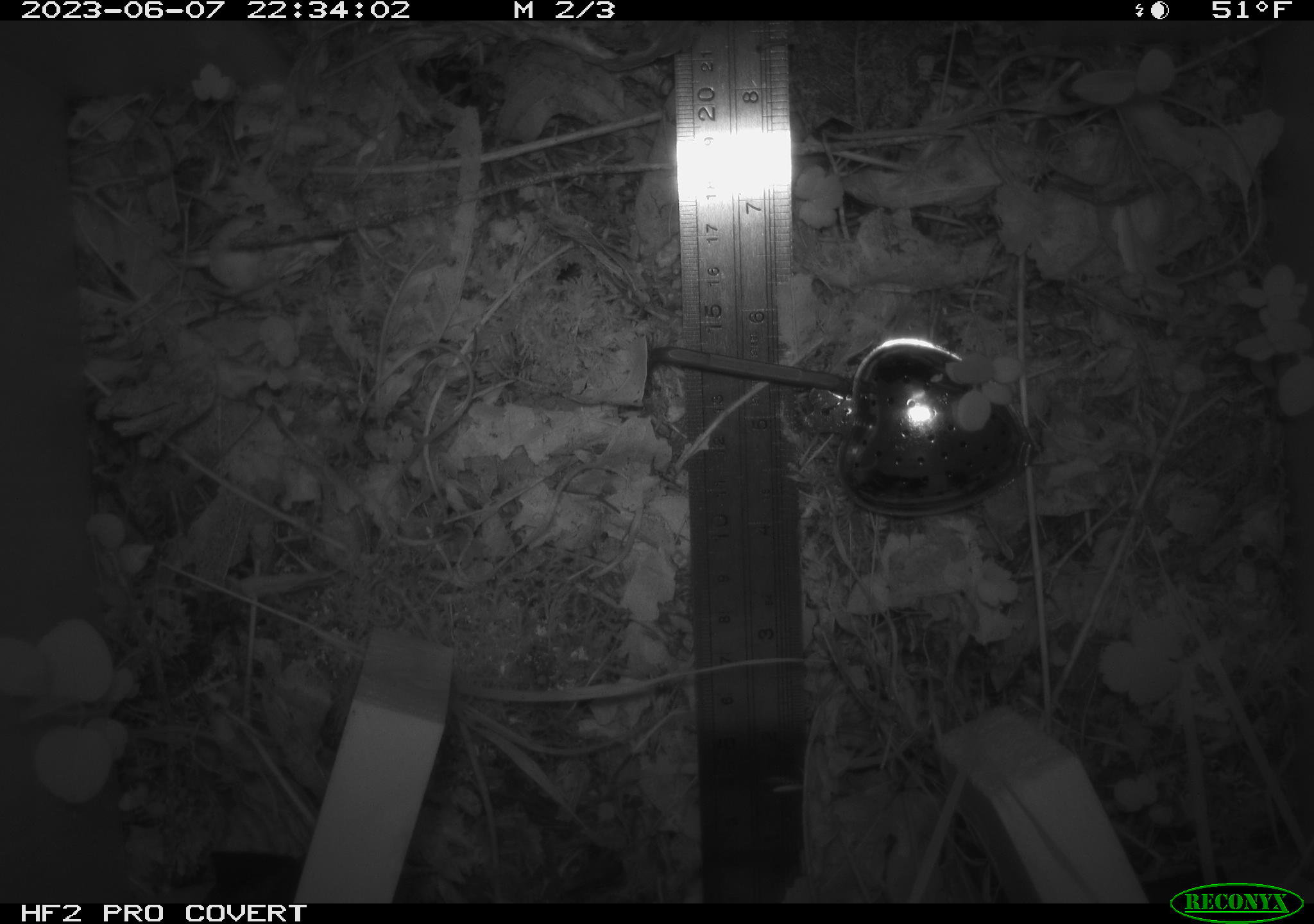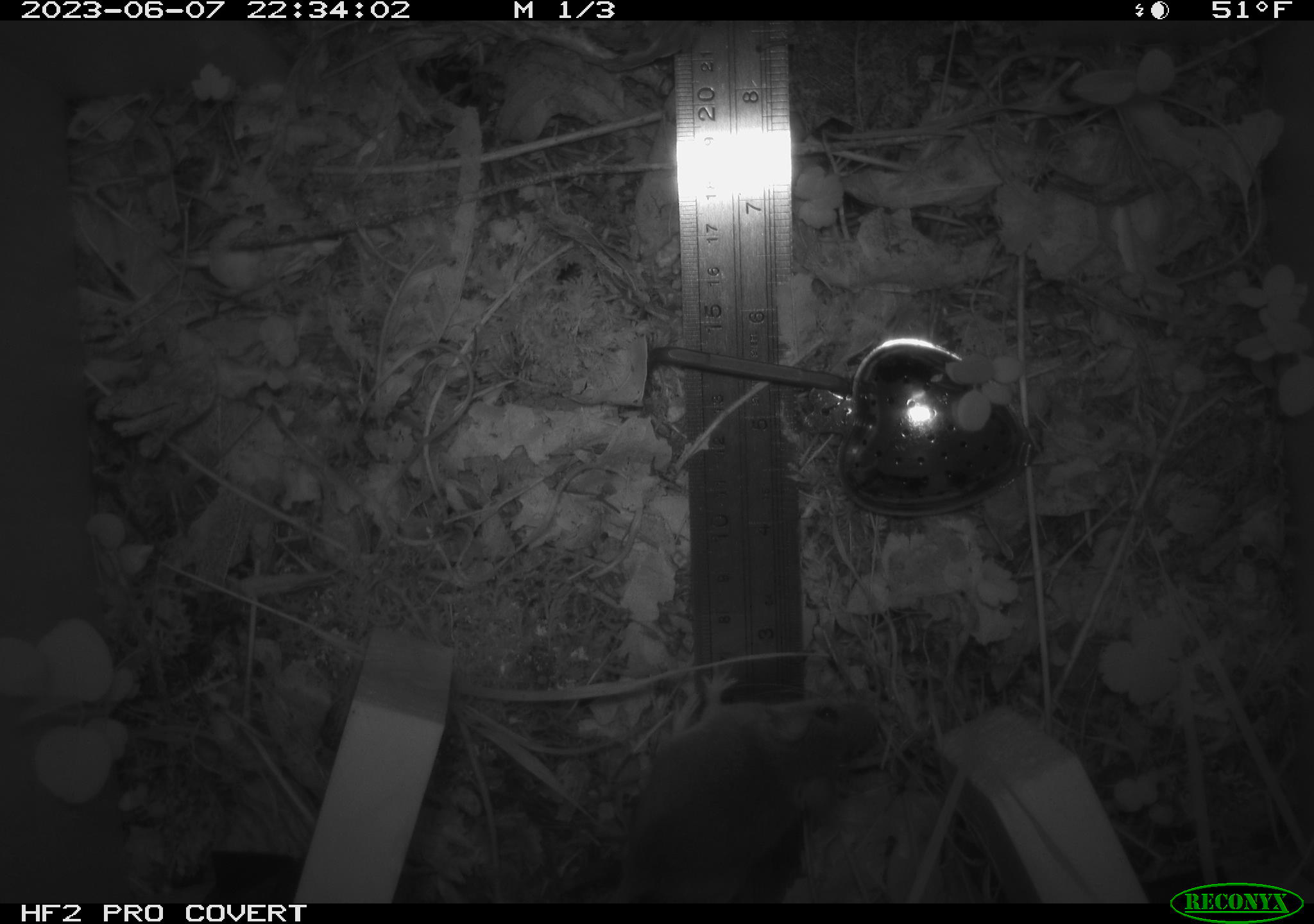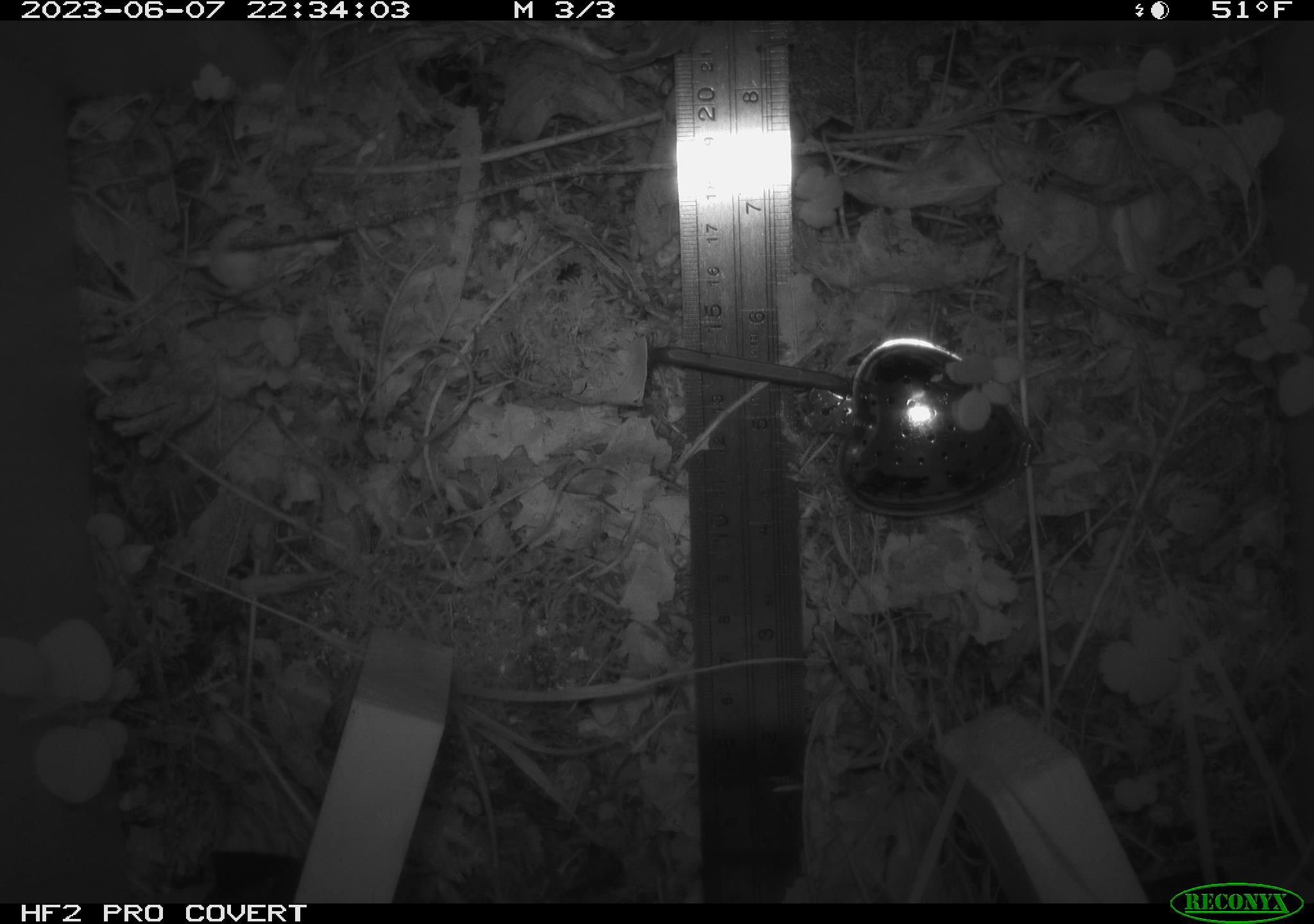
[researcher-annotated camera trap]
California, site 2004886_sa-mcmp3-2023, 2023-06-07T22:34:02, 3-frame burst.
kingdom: Animalia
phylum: Chordata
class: Mammalia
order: Rodentia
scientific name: Rodentia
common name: mouse species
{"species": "mouse species (Rodentia)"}